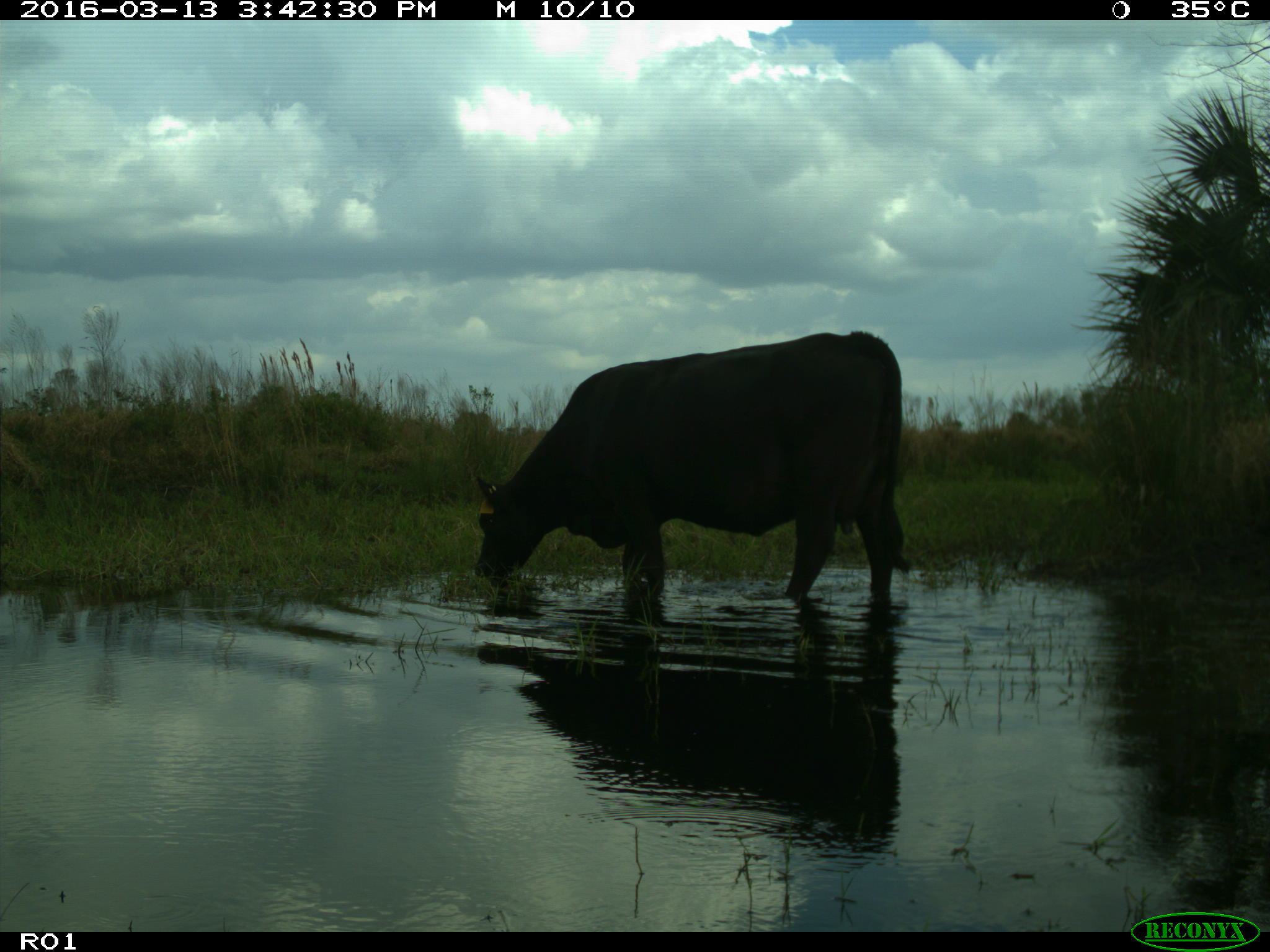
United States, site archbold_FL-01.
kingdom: Animalia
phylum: Chordata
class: Mammalia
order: Artiodactyla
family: Bovidae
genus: Bos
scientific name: Bos taurus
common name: domestic cow